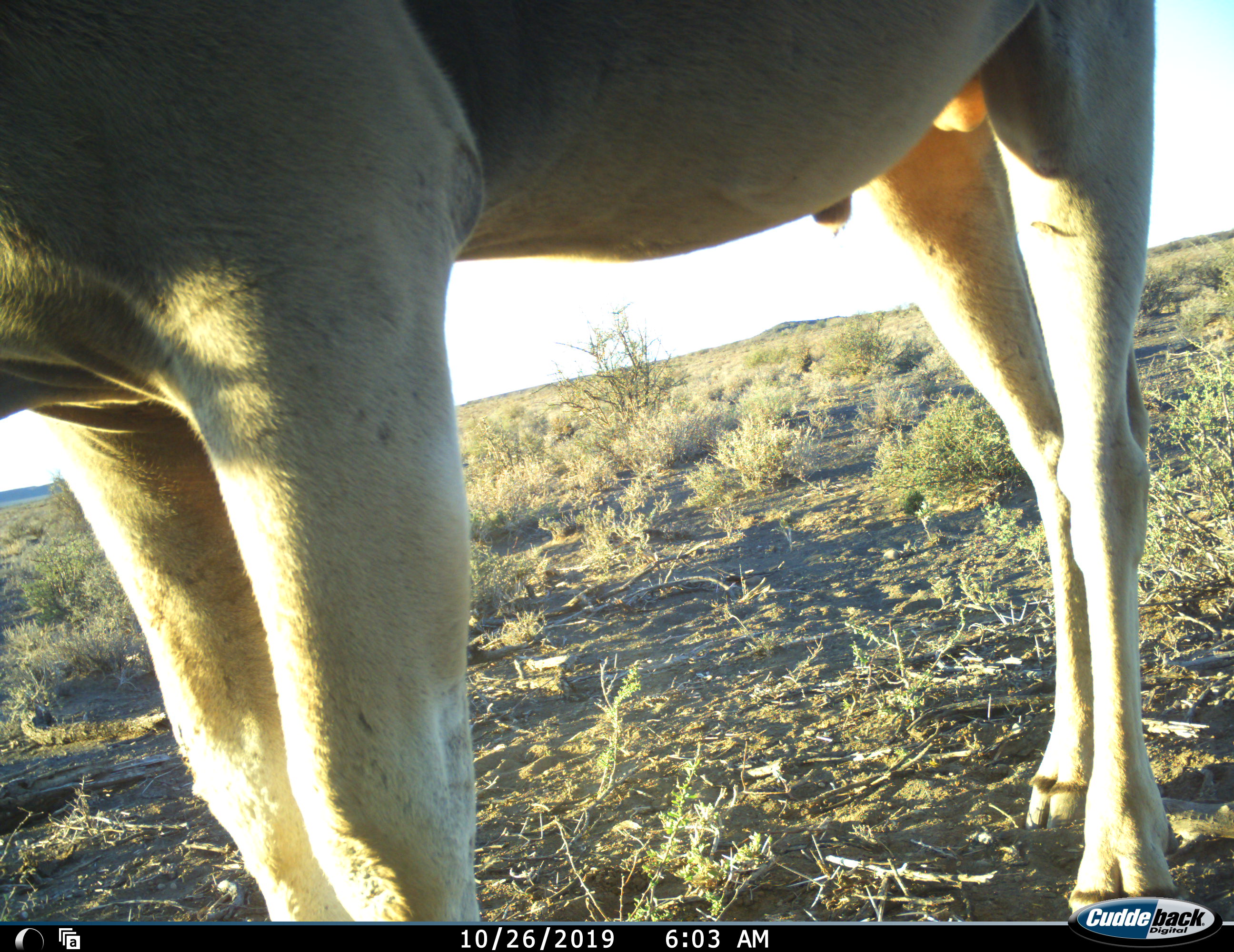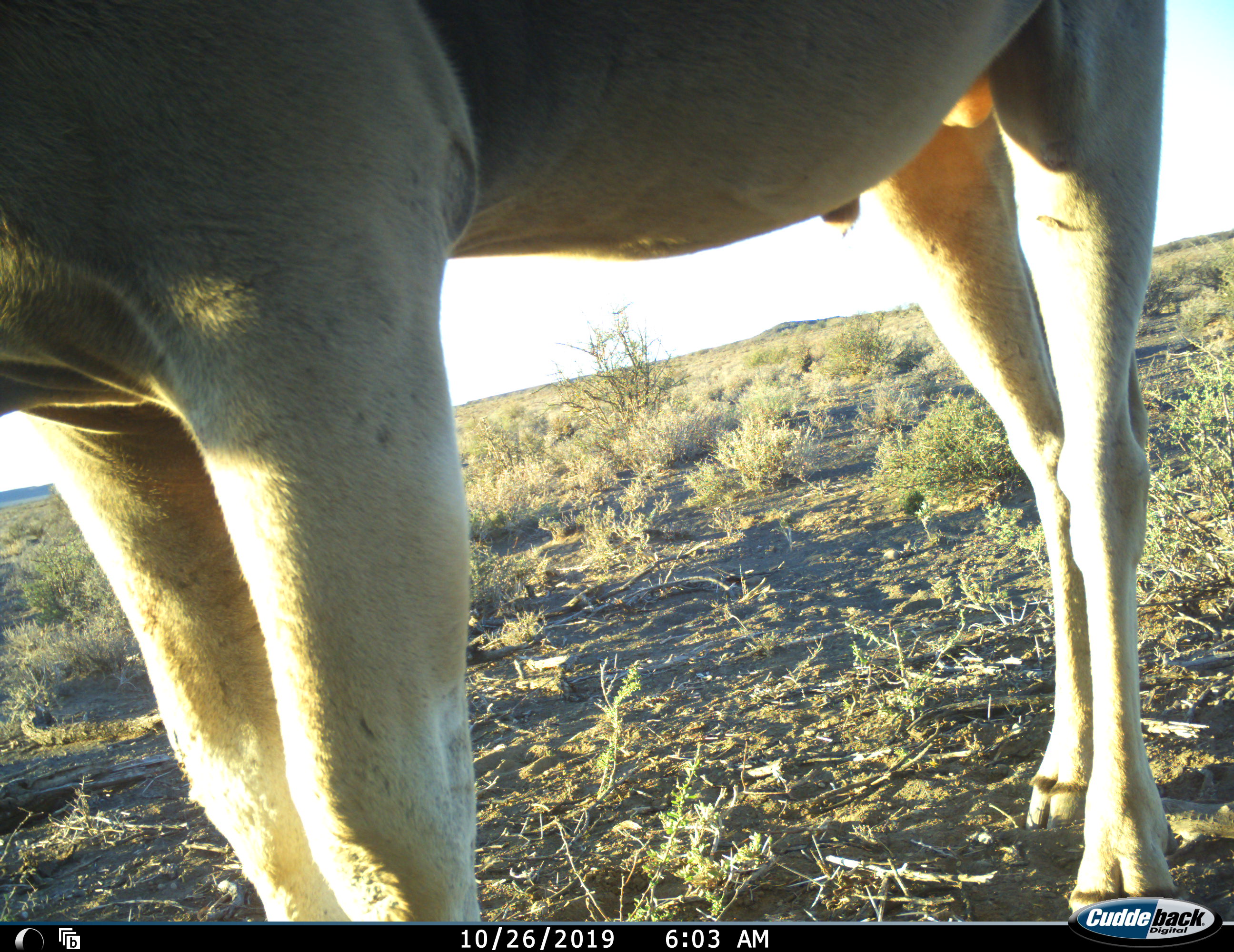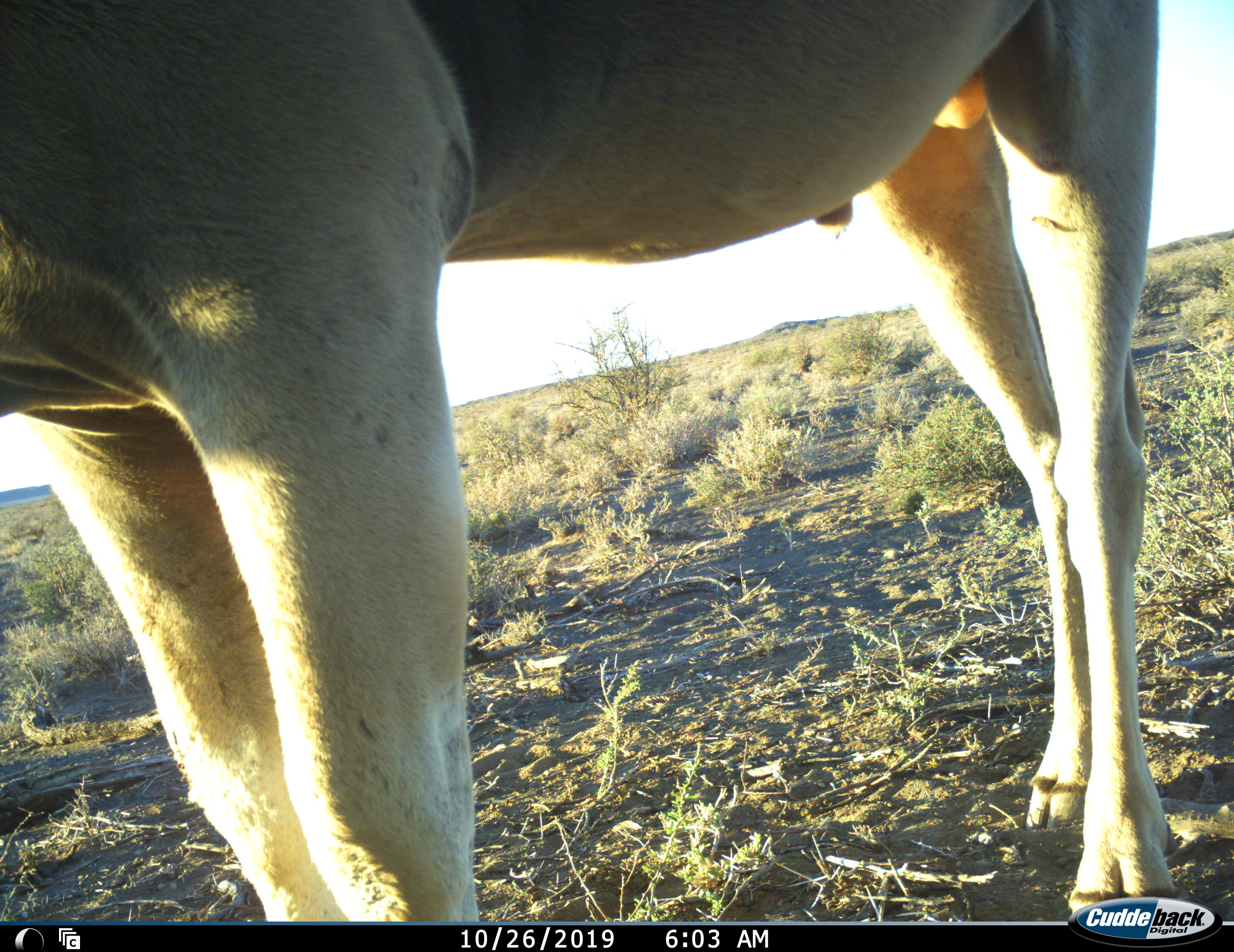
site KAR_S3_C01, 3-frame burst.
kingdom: Animalia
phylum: Chordata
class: Mammalia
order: Artiodactyla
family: Bovidae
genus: Tragelaphus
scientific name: Tragelaphus oryx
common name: eland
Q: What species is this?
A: Eland (Tragelaphus oryx).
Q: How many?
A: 1.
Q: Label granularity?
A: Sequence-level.